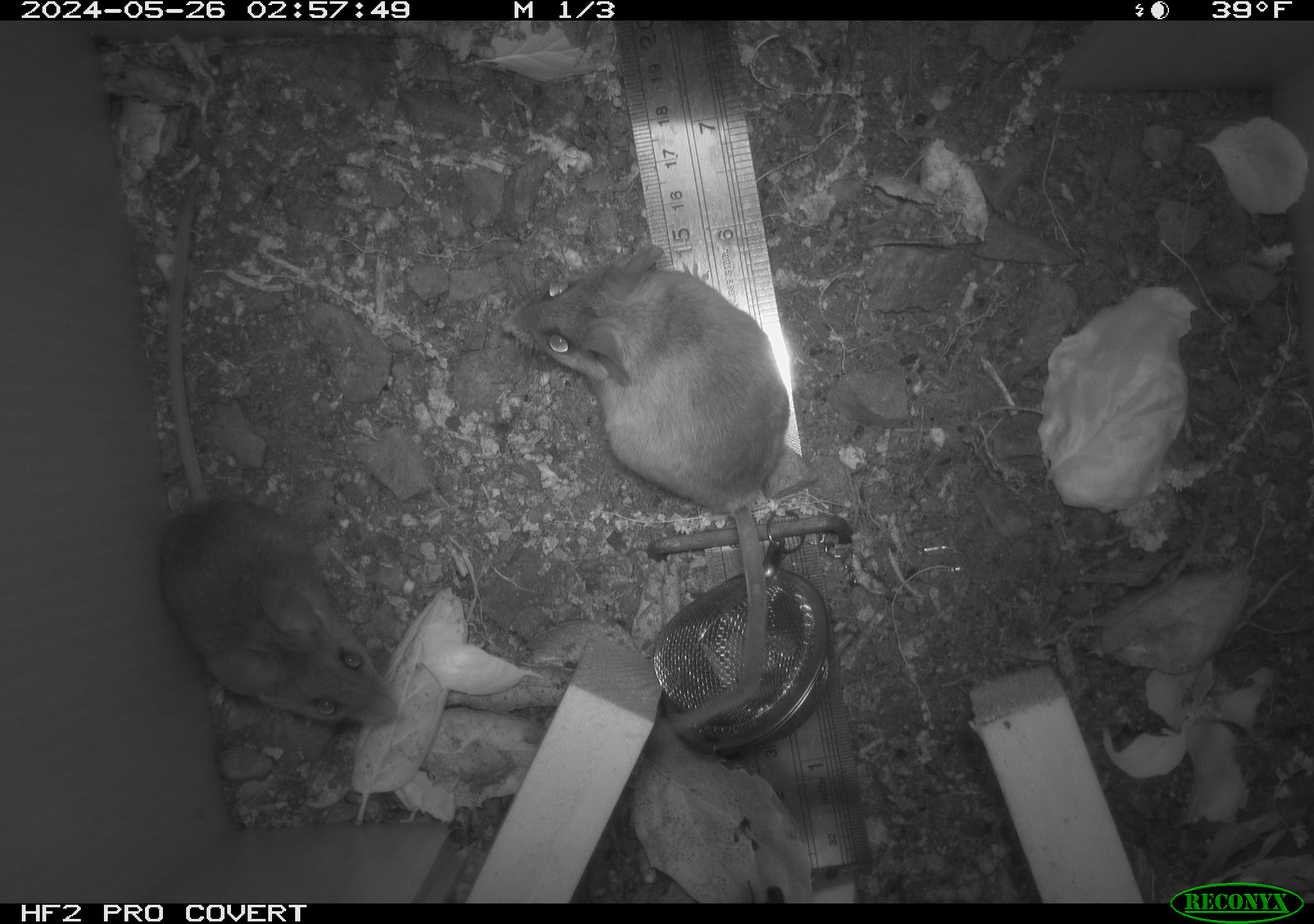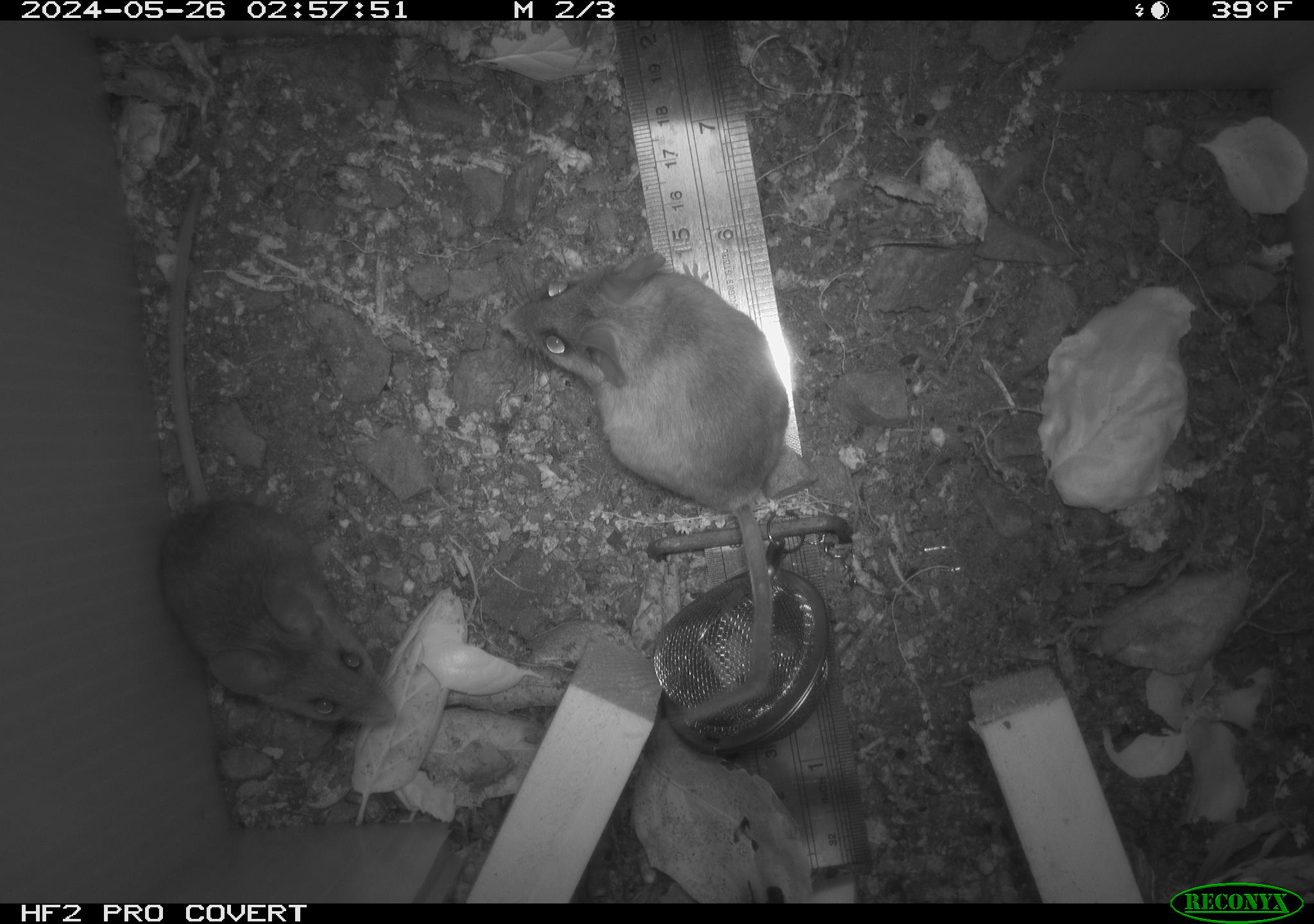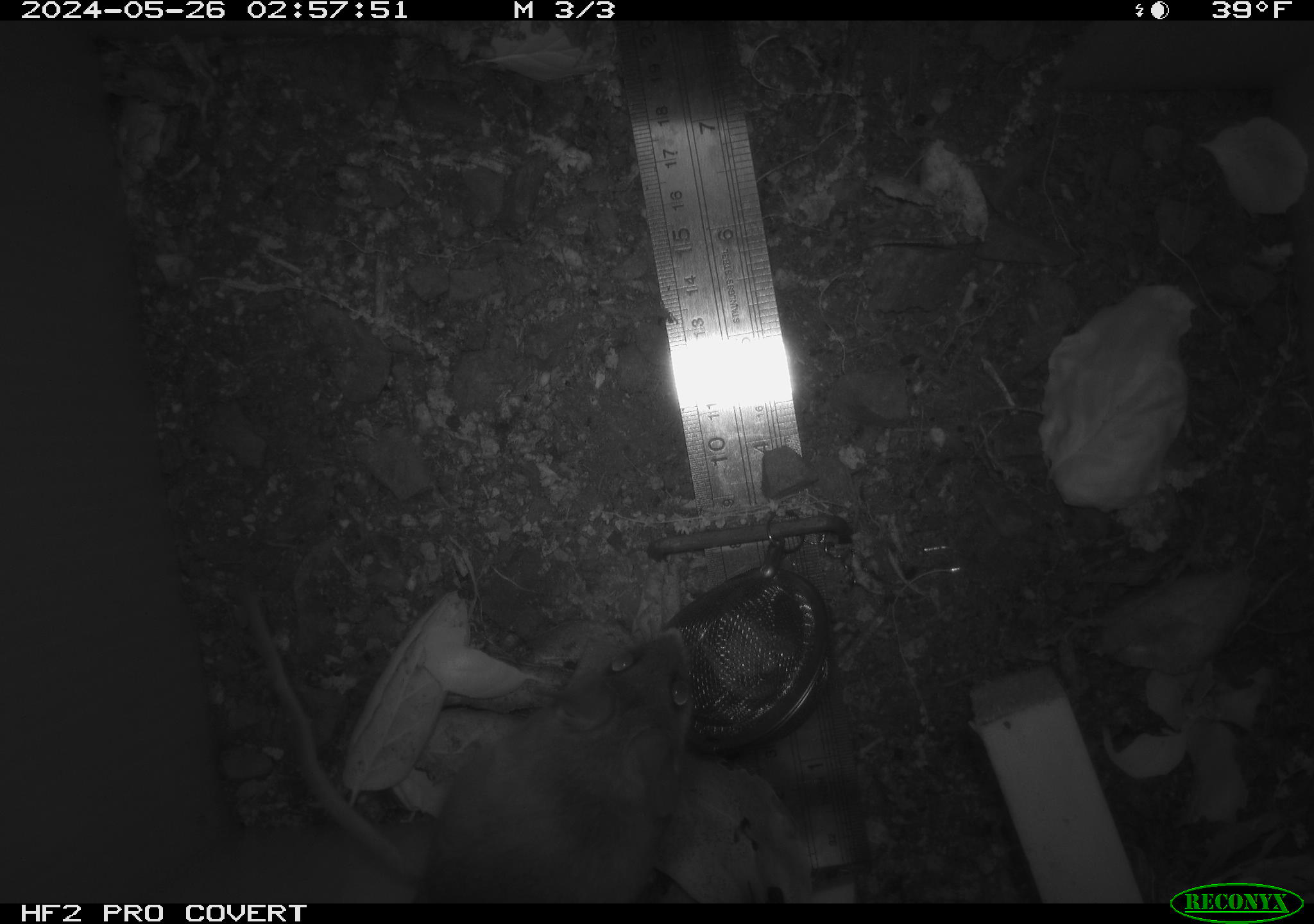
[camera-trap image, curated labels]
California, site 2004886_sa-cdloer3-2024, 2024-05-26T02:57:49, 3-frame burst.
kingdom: Animalia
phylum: Chordata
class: Mammalia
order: Rodentia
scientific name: Rodentia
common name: rodent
Rodent (Rodentia).